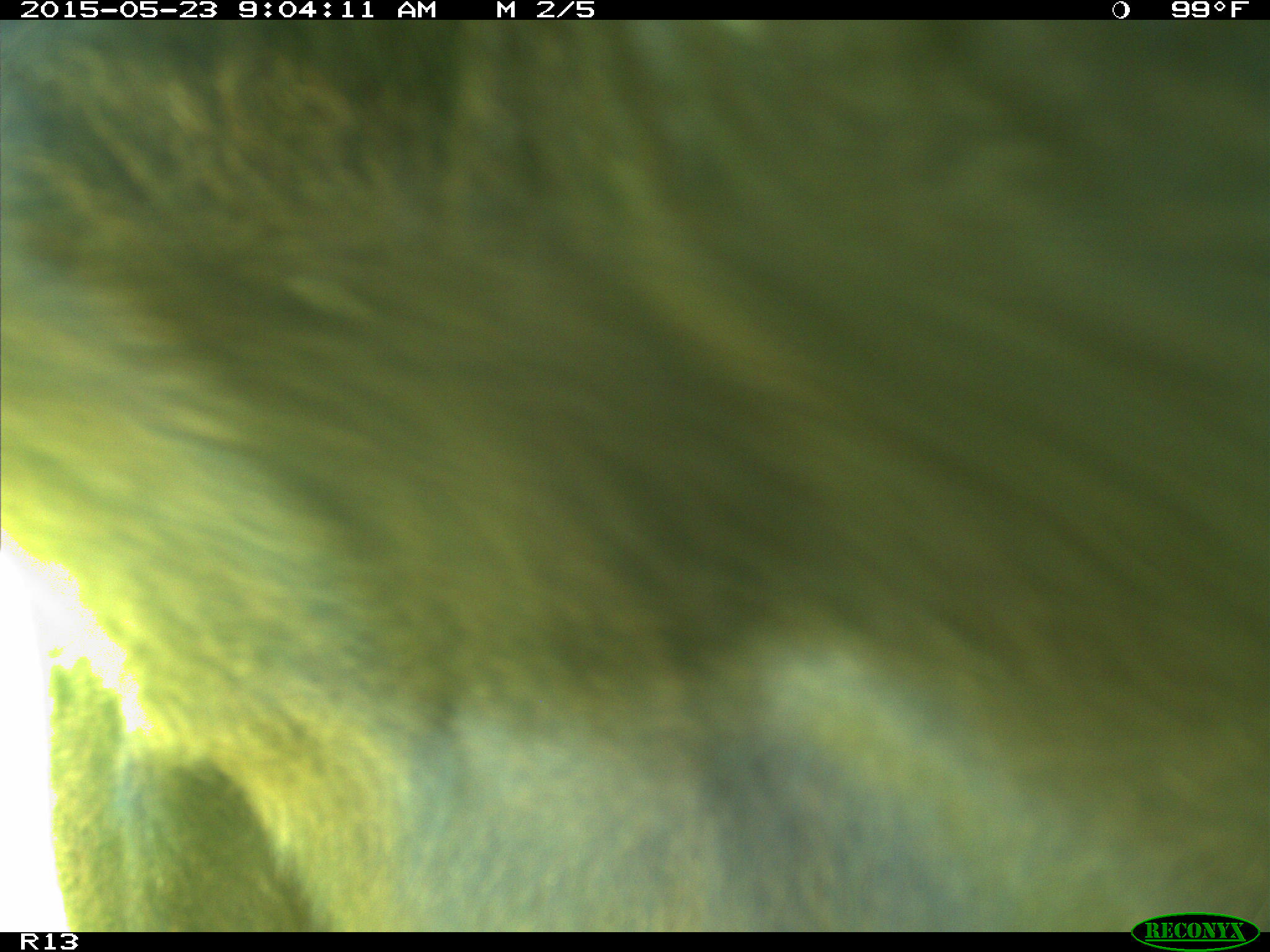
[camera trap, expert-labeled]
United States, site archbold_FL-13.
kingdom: Animalia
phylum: Chordata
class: Mammalia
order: Artiodactyla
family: Bovidae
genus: Bos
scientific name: Bos taurus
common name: domestic cow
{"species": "Bos taurus (domestic cow)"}